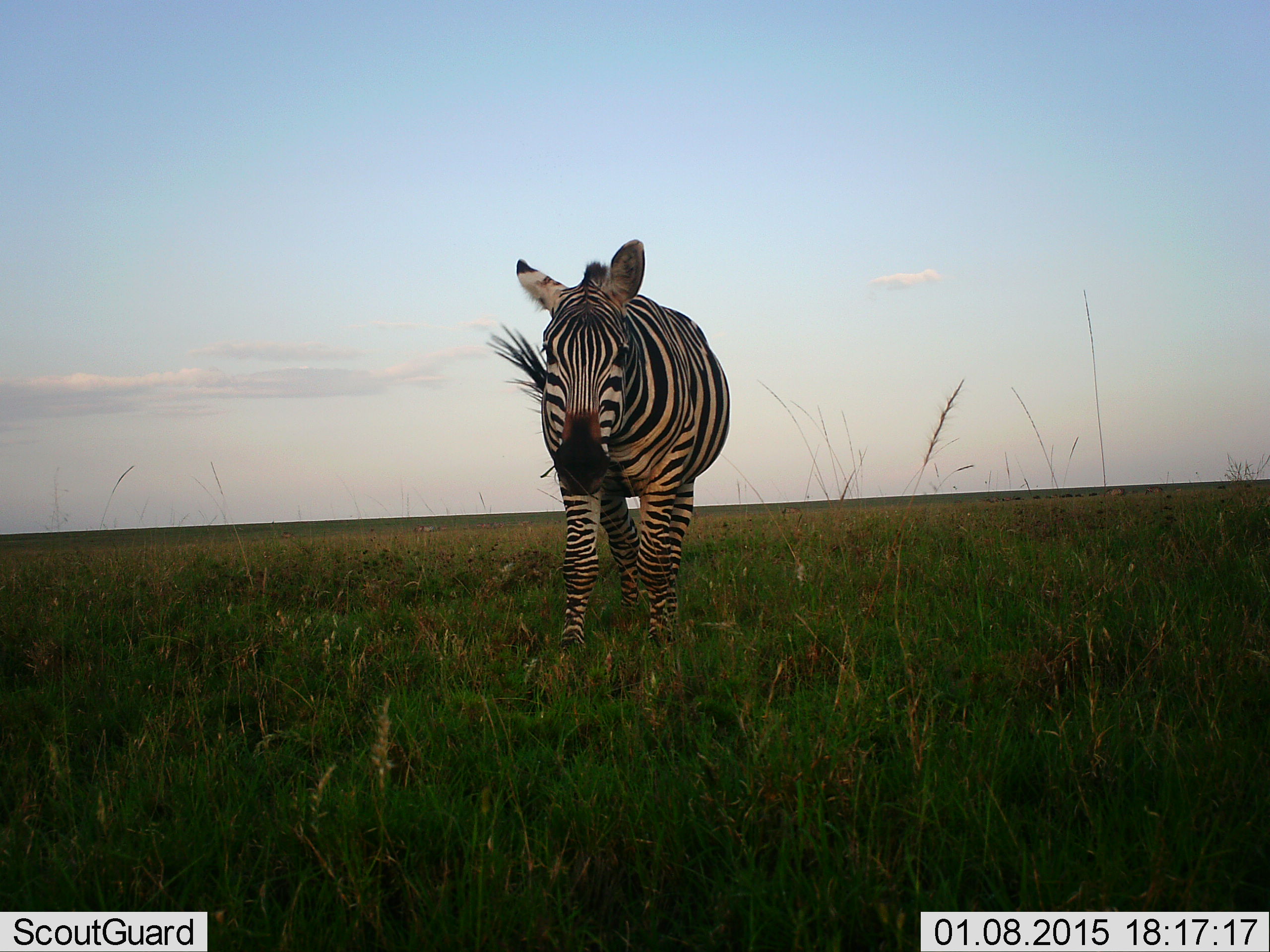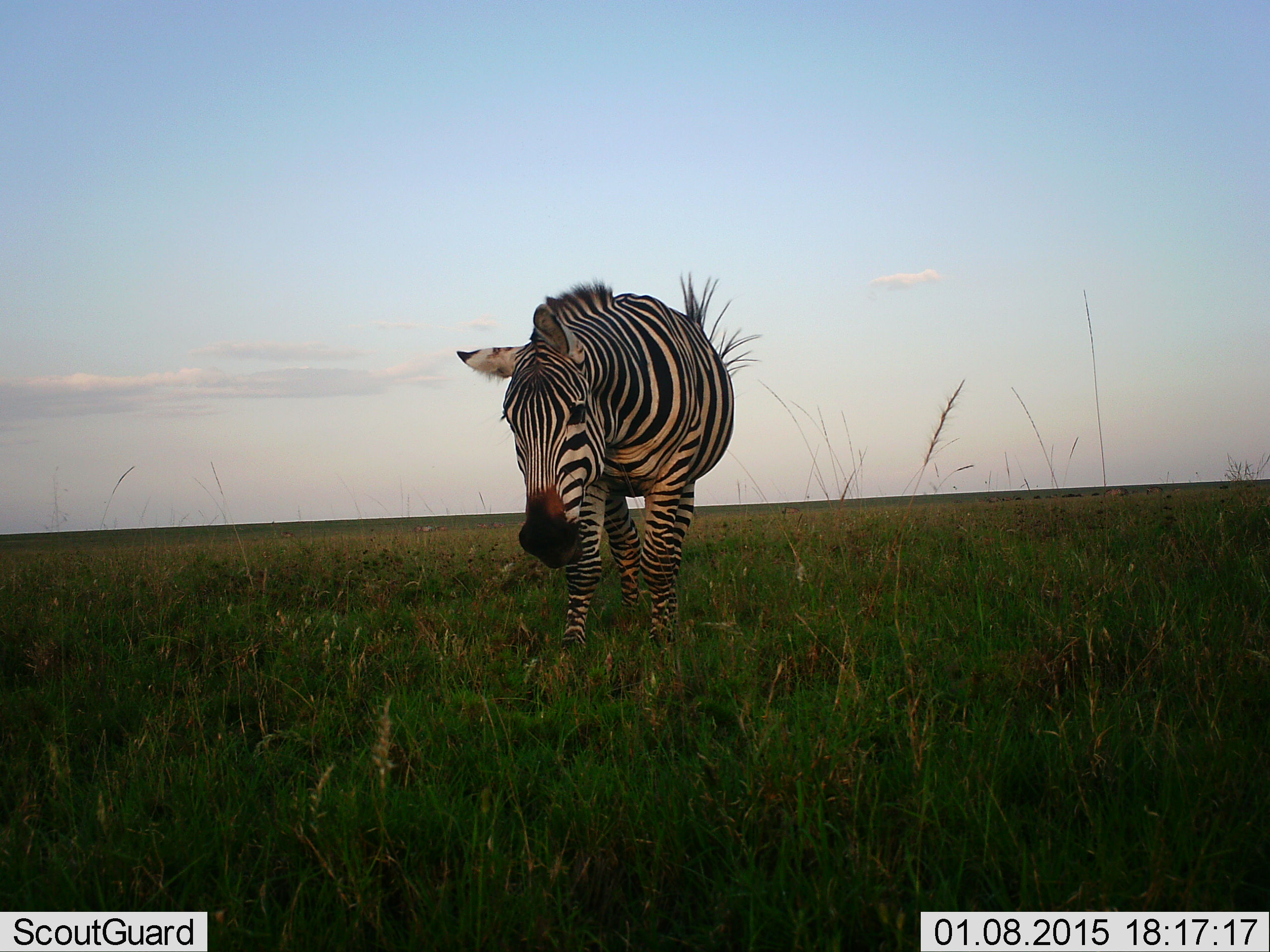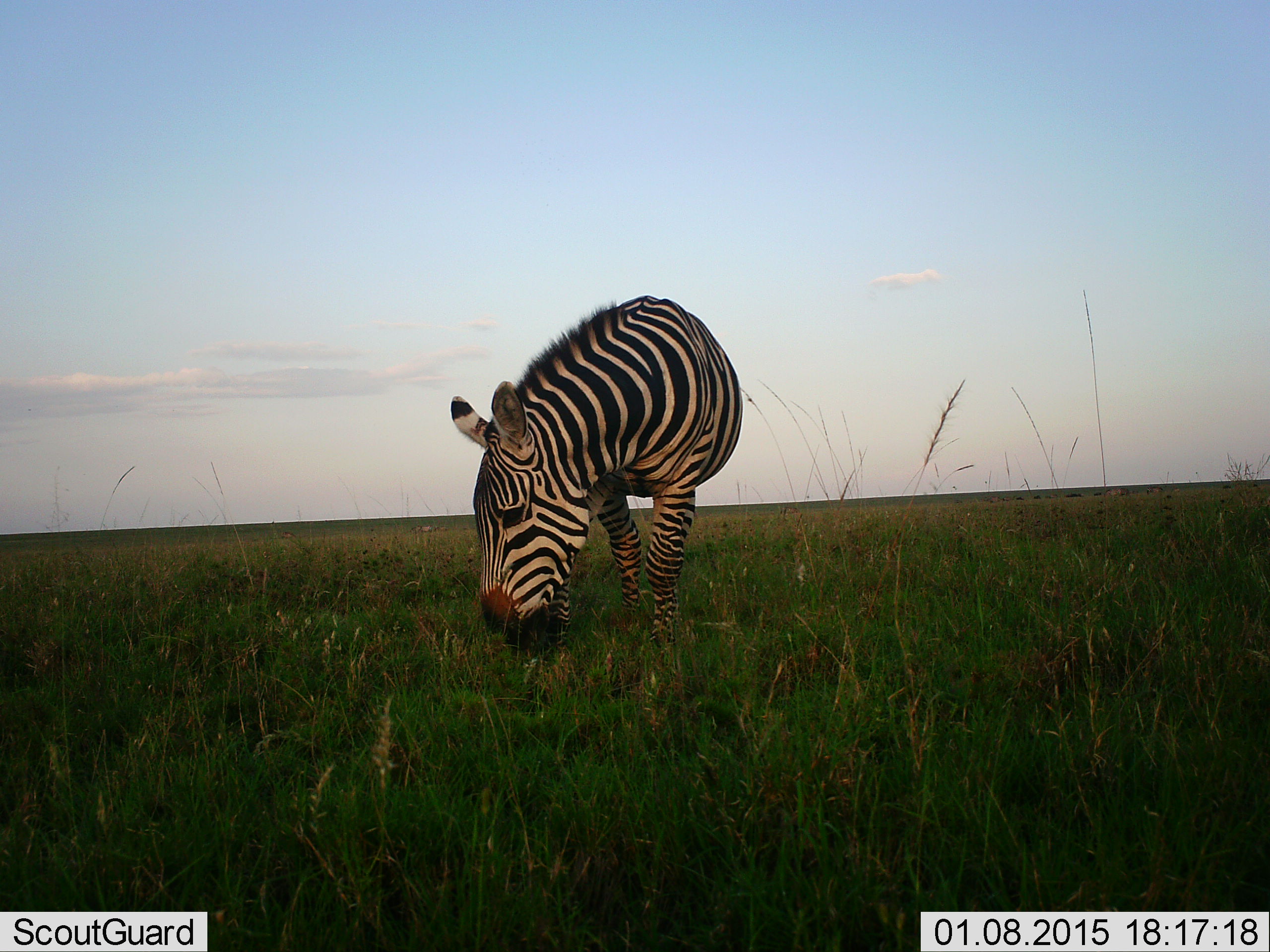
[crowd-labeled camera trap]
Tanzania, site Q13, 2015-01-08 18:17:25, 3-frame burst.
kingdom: Animalia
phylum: Chordata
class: Mammalia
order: Perissodactyla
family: Equidae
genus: Equus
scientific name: Equus quagga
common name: plains zebra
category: zebra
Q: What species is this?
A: Zebra (plains zebra) (Equus quagga).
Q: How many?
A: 1.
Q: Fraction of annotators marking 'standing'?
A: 40%.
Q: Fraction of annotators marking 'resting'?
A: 0%.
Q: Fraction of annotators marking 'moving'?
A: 10%.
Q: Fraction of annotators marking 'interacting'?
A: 0%.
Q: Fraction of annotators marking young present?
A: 0%.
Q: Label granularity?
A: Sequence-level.